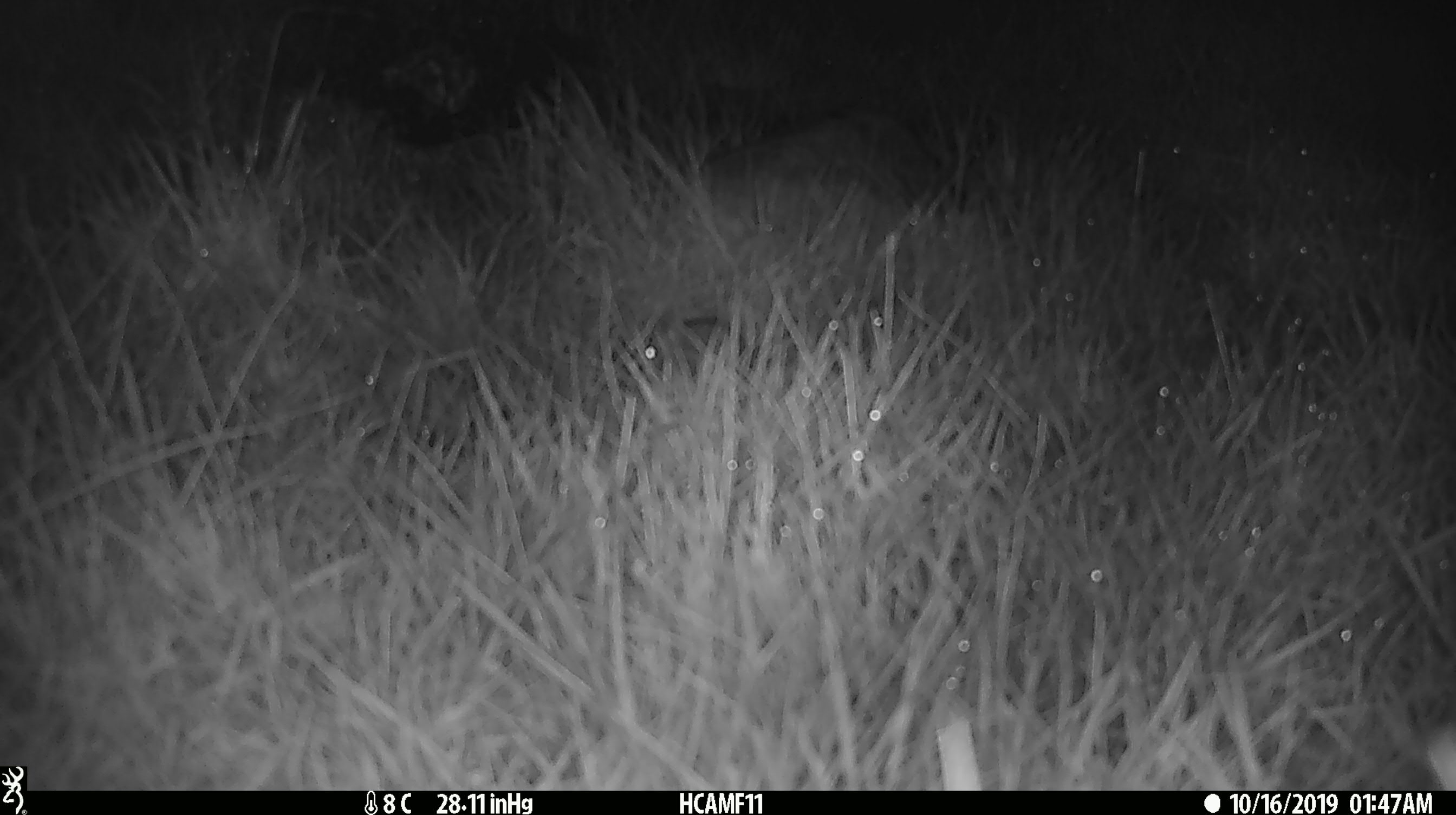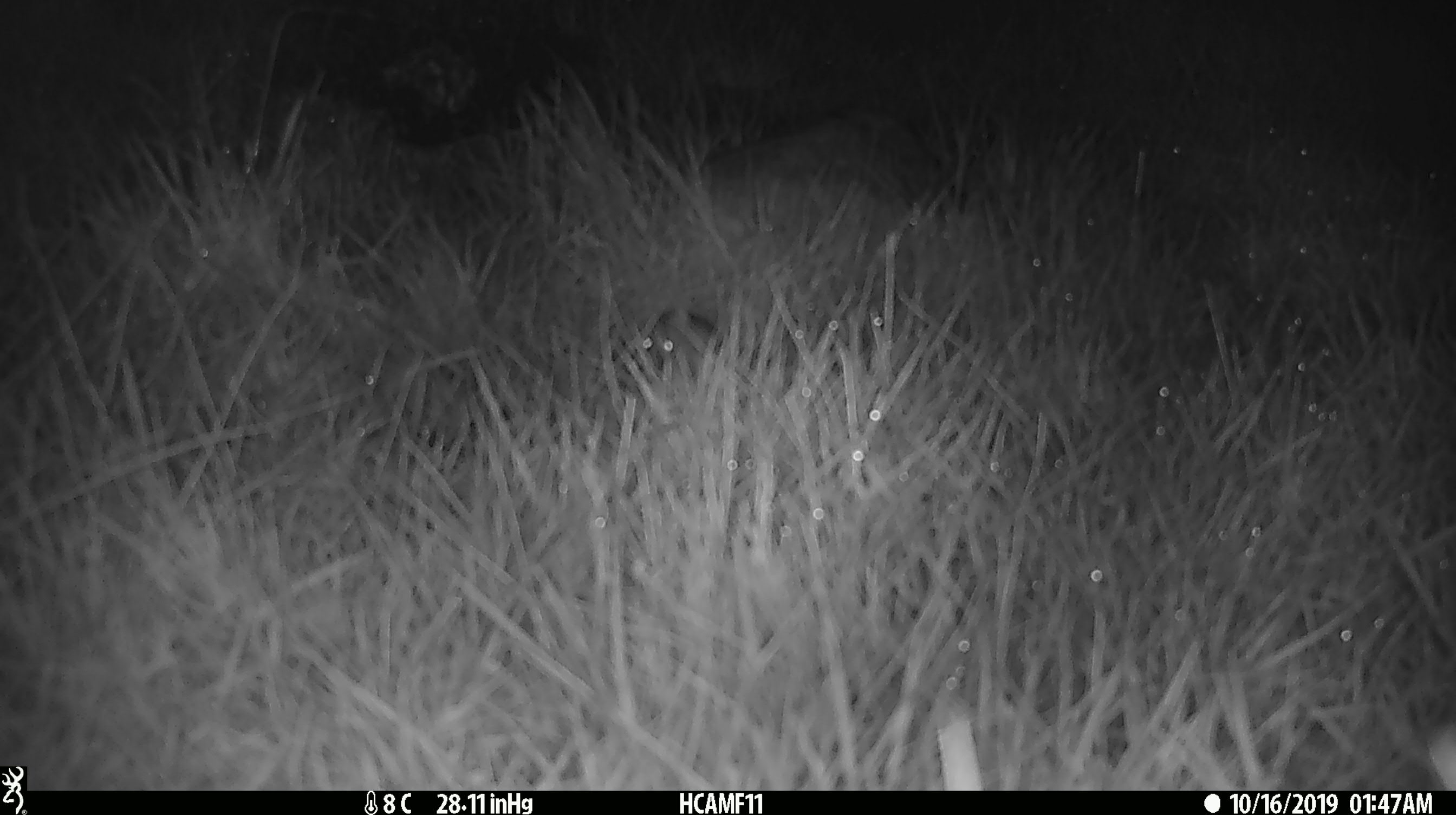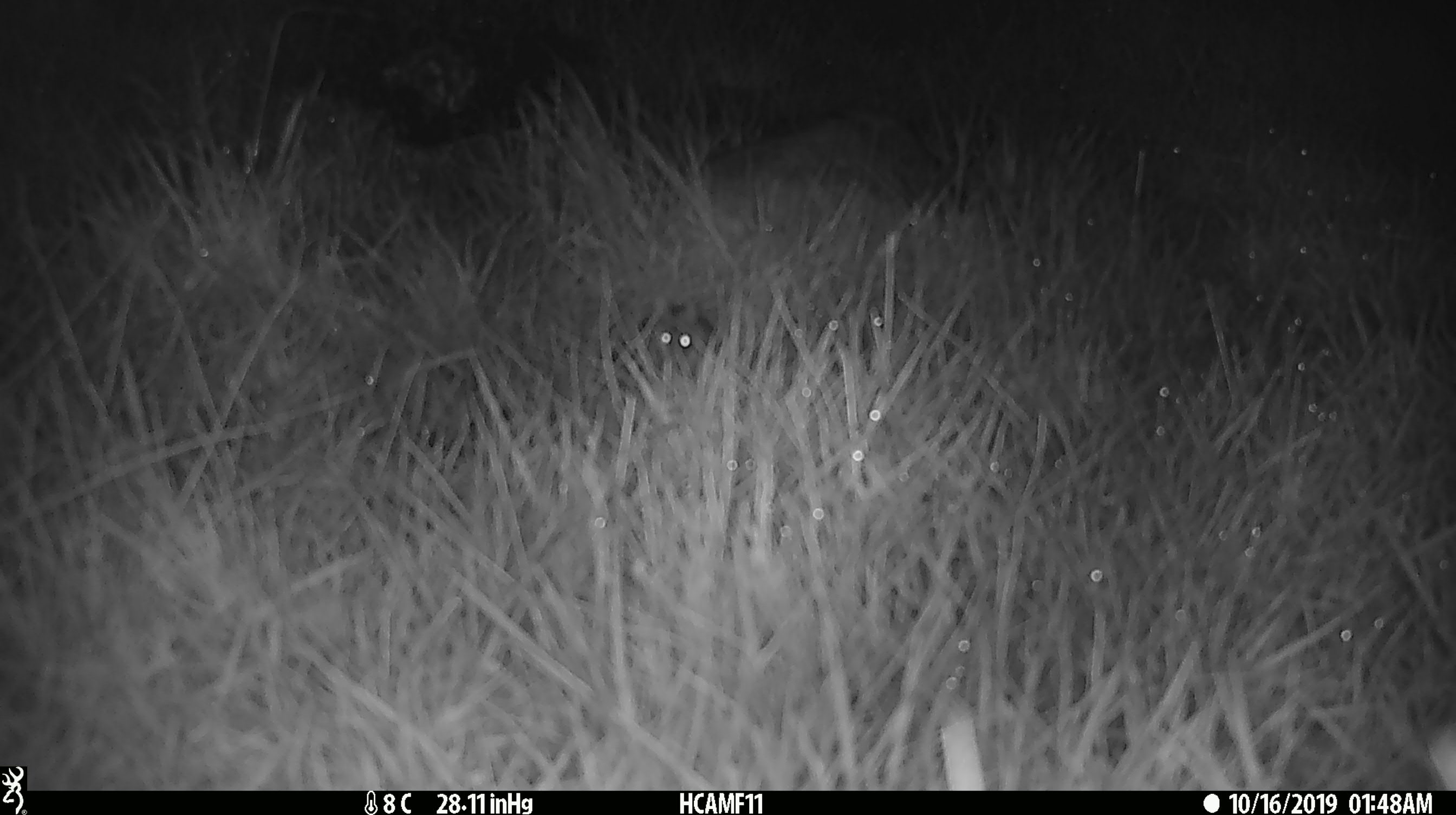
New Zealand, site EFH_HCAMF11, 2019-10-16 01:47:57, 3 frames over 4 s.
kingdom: Animalia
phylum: Chordata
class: Mammalia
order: Rodentia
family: Muridae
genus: Mus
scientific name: Mus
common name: mouse